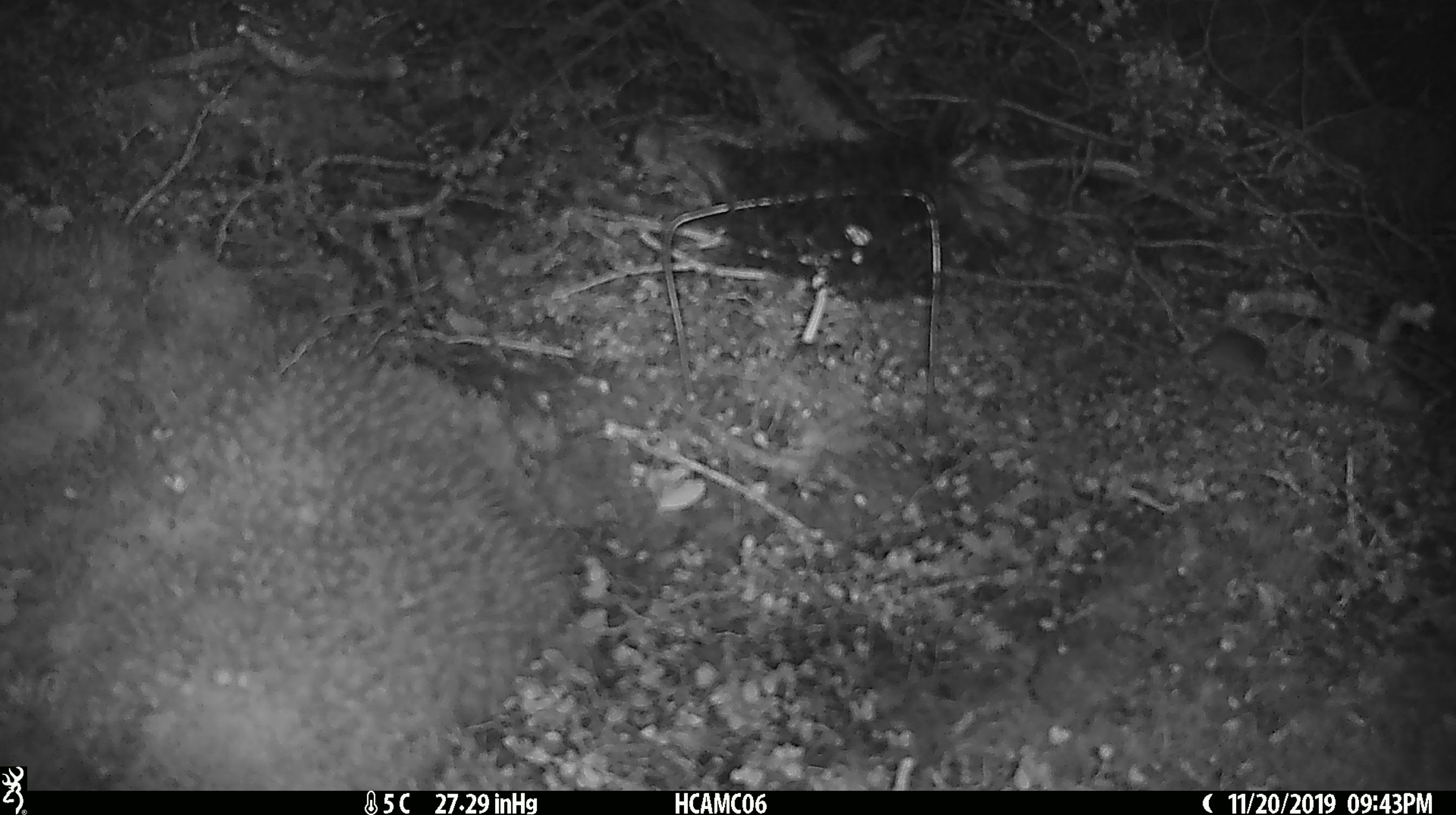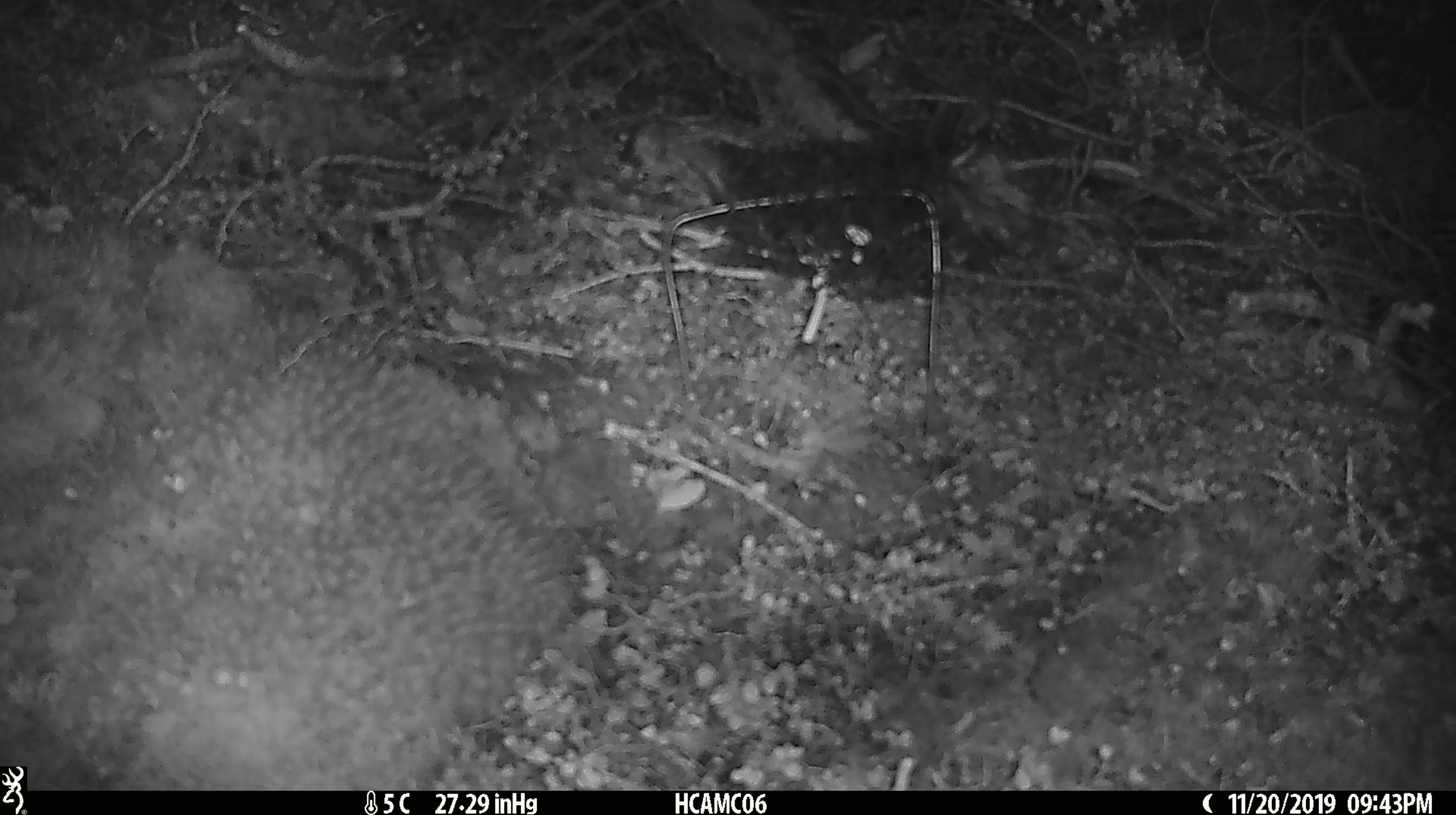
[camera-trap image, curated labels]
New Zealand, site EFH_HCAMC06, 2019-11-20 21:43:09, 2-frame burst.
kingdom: Animalia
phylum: Chordata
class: Mammalia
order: Rodentia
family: Muridae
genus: Mus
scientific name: Mus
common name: mouse